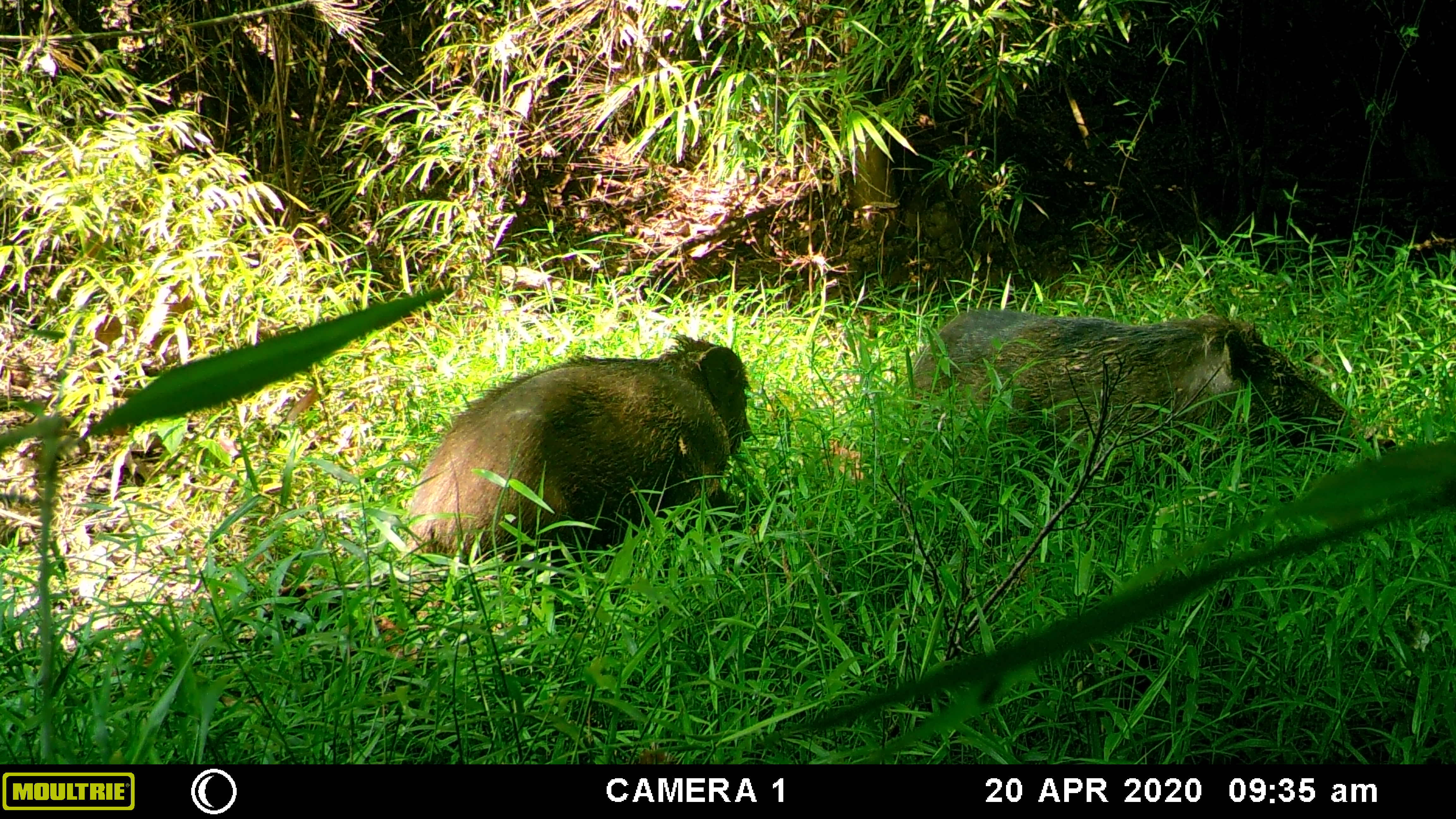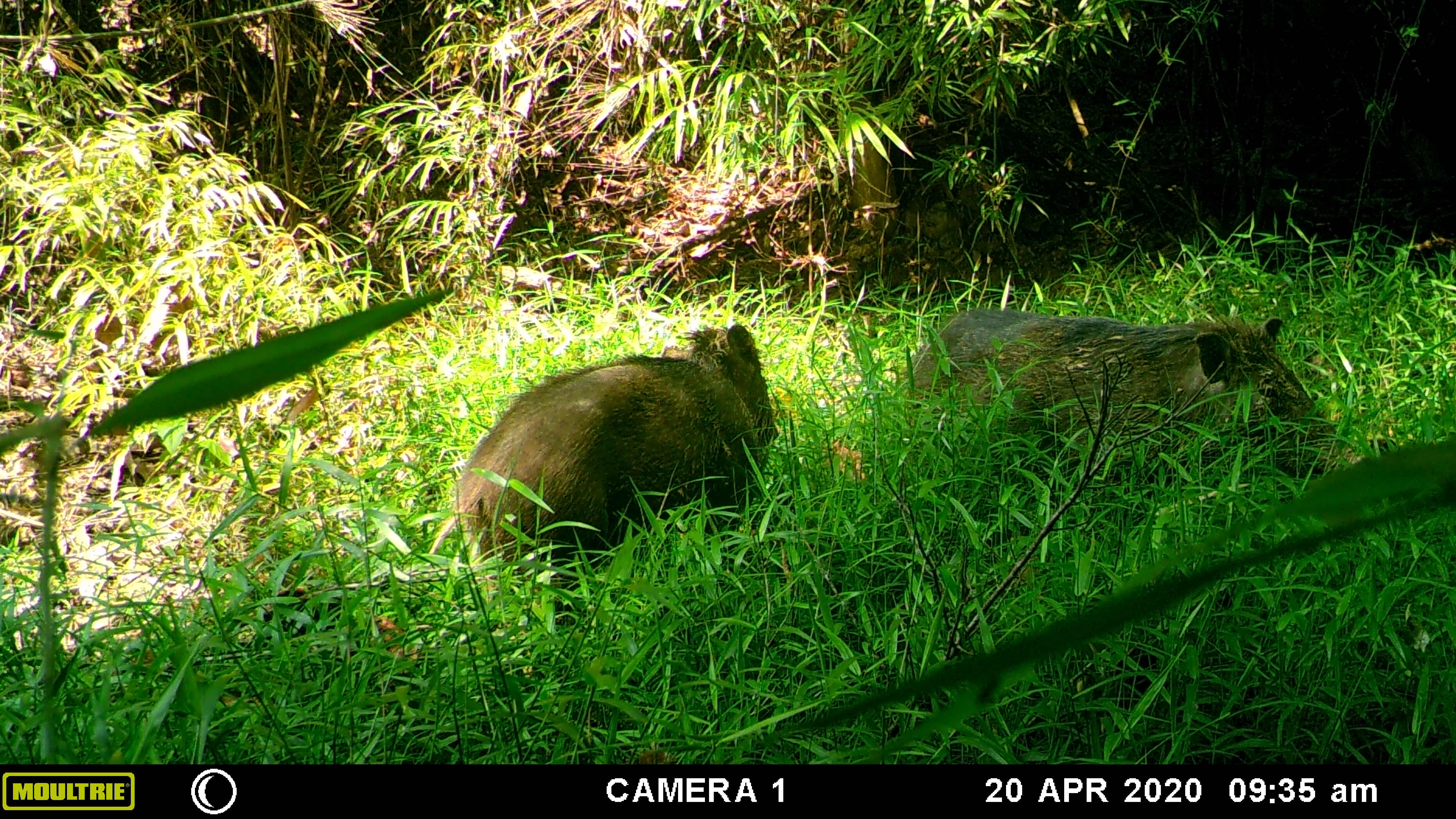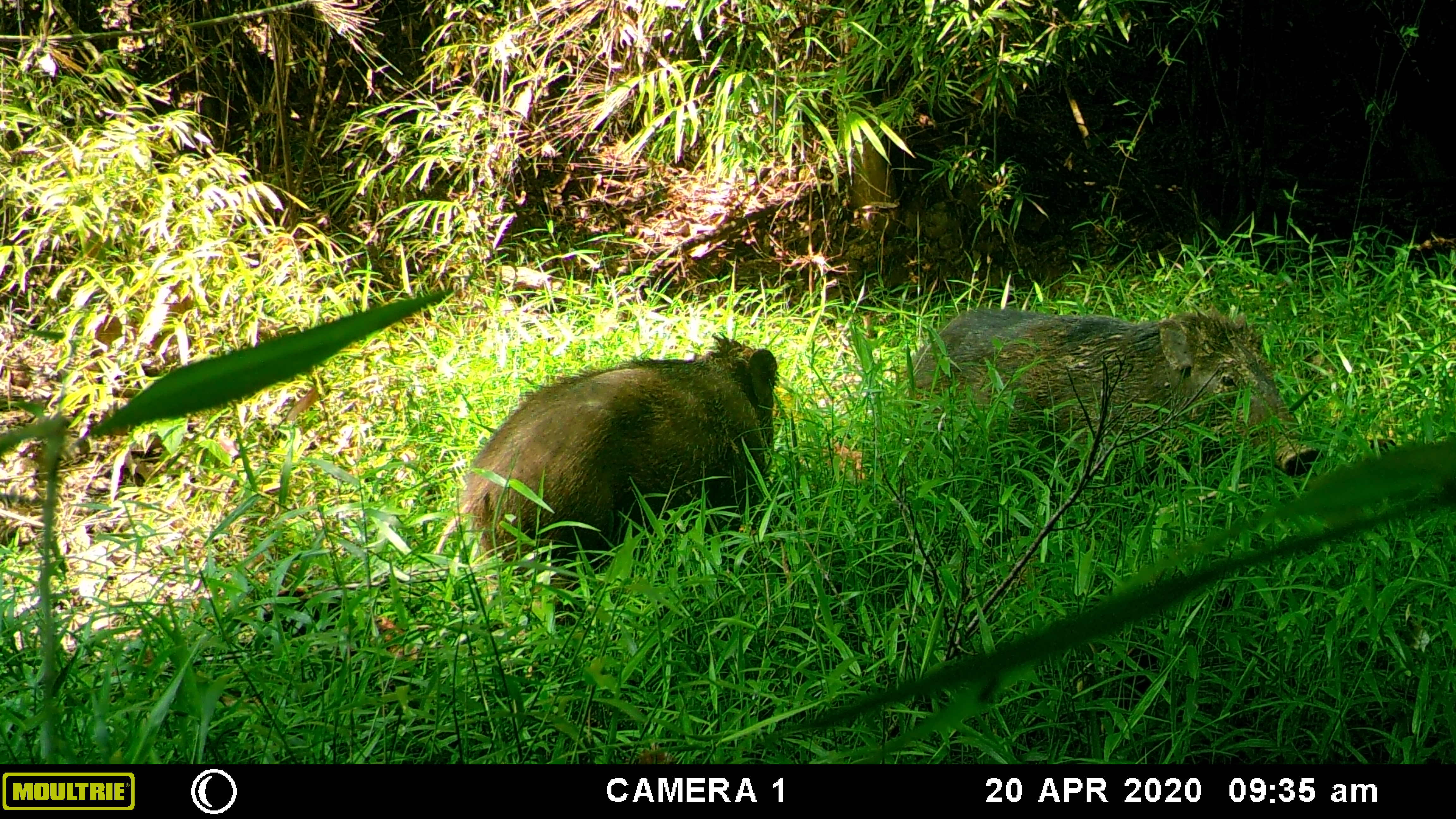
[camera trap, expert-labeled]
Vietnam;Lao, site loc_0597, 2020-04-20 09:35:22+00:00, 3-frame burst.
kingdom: Animalia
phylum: Chordata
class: Mammalia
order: Artiodactyla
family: Suidae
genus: Sus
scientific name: Sus scrofa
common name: eurasian wild pig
Eurasian wild pig (Sus scrofa). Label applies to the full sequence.